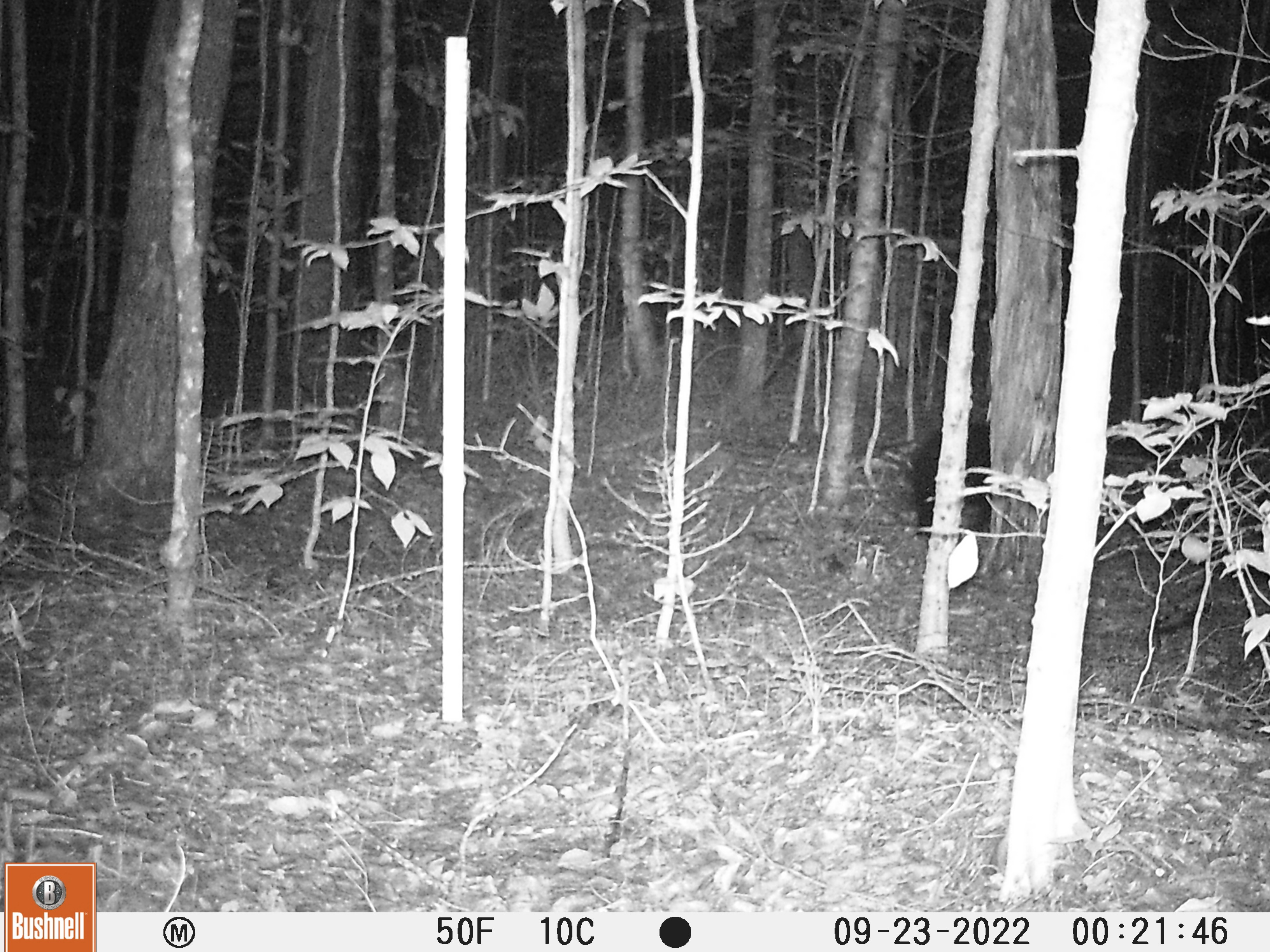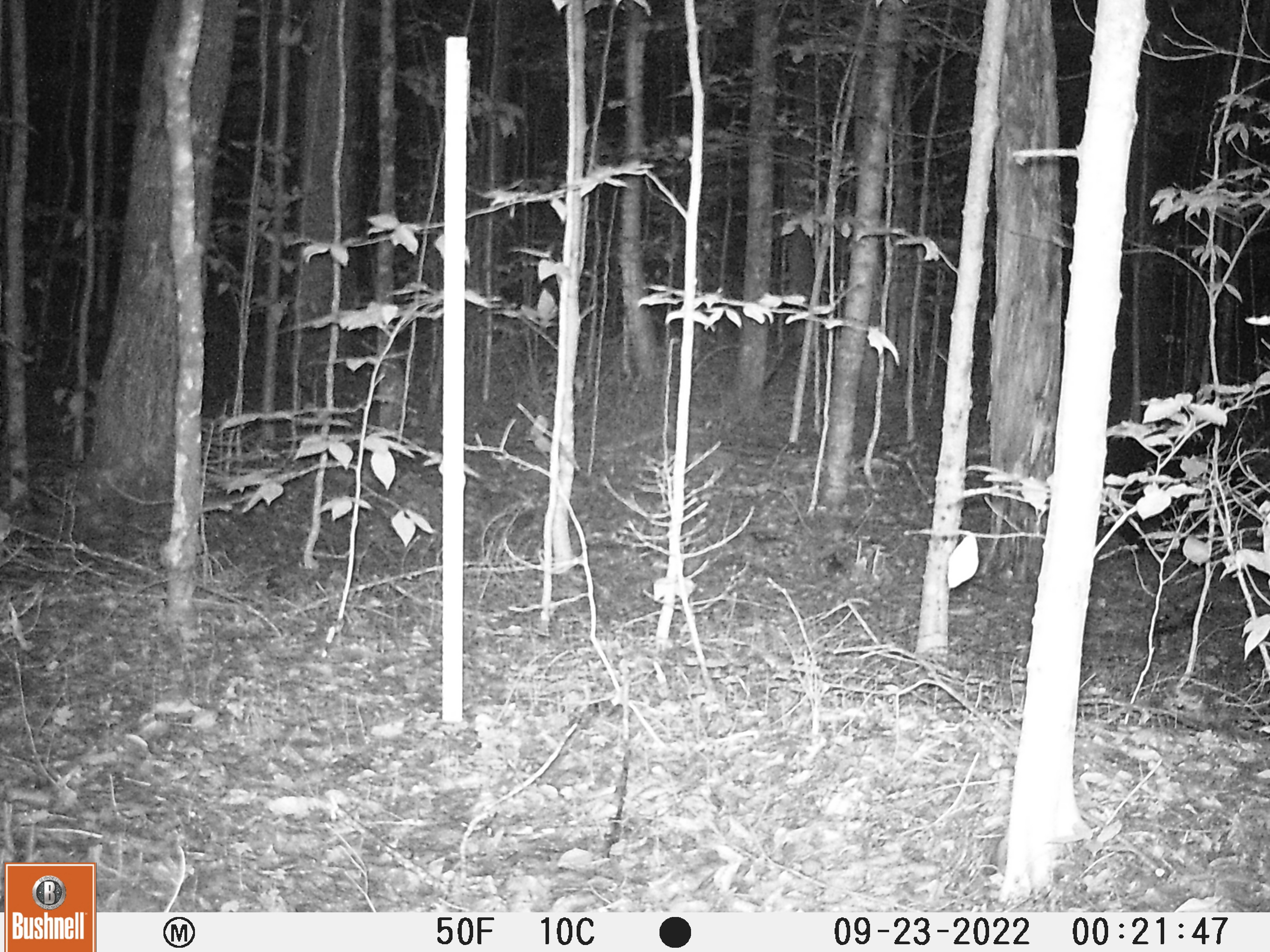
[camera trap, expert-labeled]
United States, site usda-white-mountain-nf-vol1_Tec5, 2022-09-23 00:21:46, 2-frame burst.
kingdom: Animalia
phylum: Chordata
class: Mammalia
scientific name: Mammalia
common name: mammal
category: mammal sp.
Mammal sp. (mammal) (Mammalia).